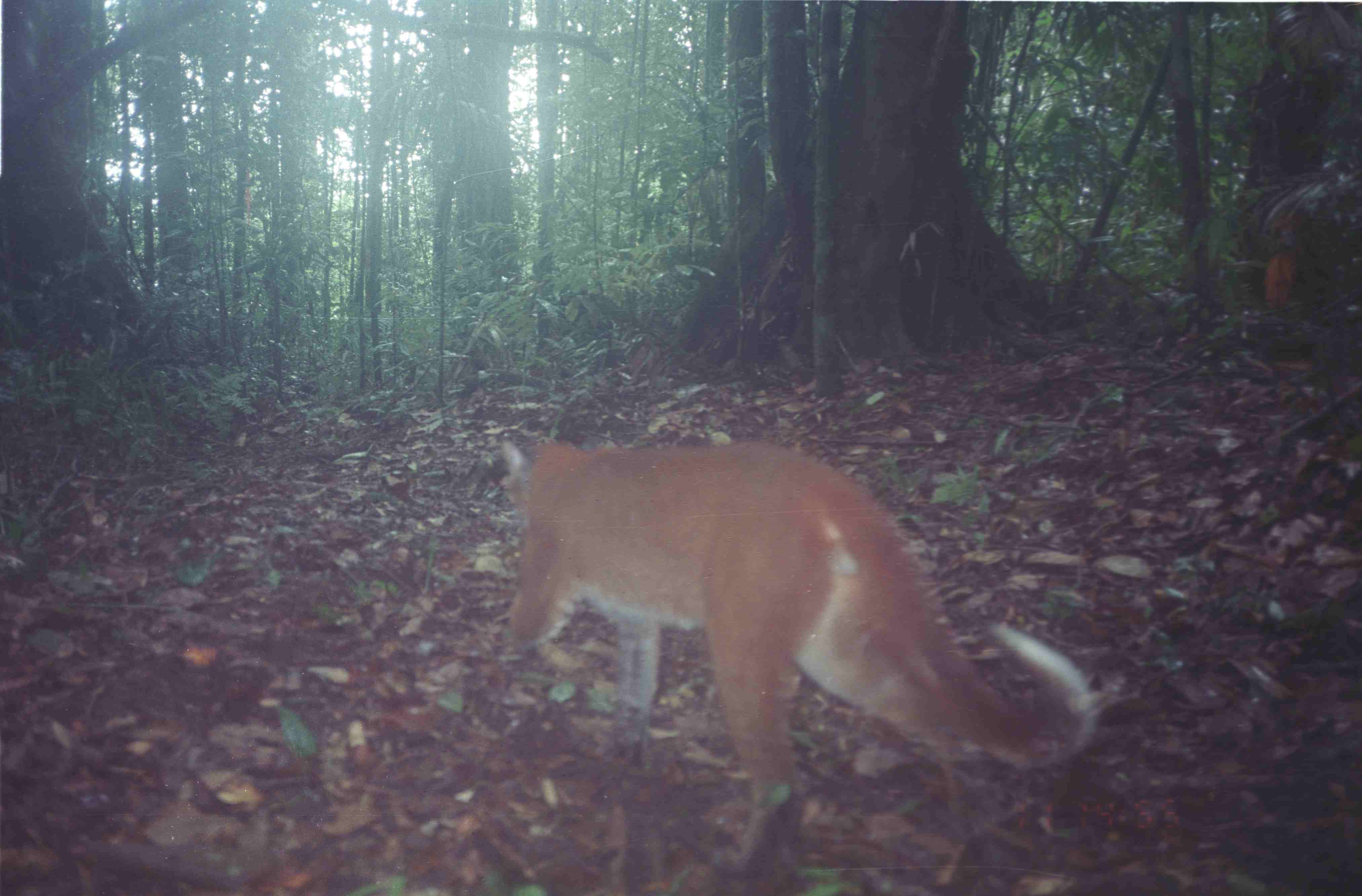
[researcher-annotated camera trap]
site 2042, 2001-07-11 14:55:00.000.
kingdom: Animalia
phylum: Chordata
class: Mammalia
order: Carnivora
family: Felidae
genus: Catopuma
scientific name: Catopuma temminckii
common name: asian golden cat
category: pardofelis temminckii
Pardofelis temminckii (asian golden cat) (Catopuma temminckii), count 1.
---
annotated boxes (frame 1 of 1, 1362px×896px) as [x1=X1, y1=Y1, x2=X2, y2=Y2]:
pardofelis temminckii: [x1=499, y1=439, x2=1106, y2=894]